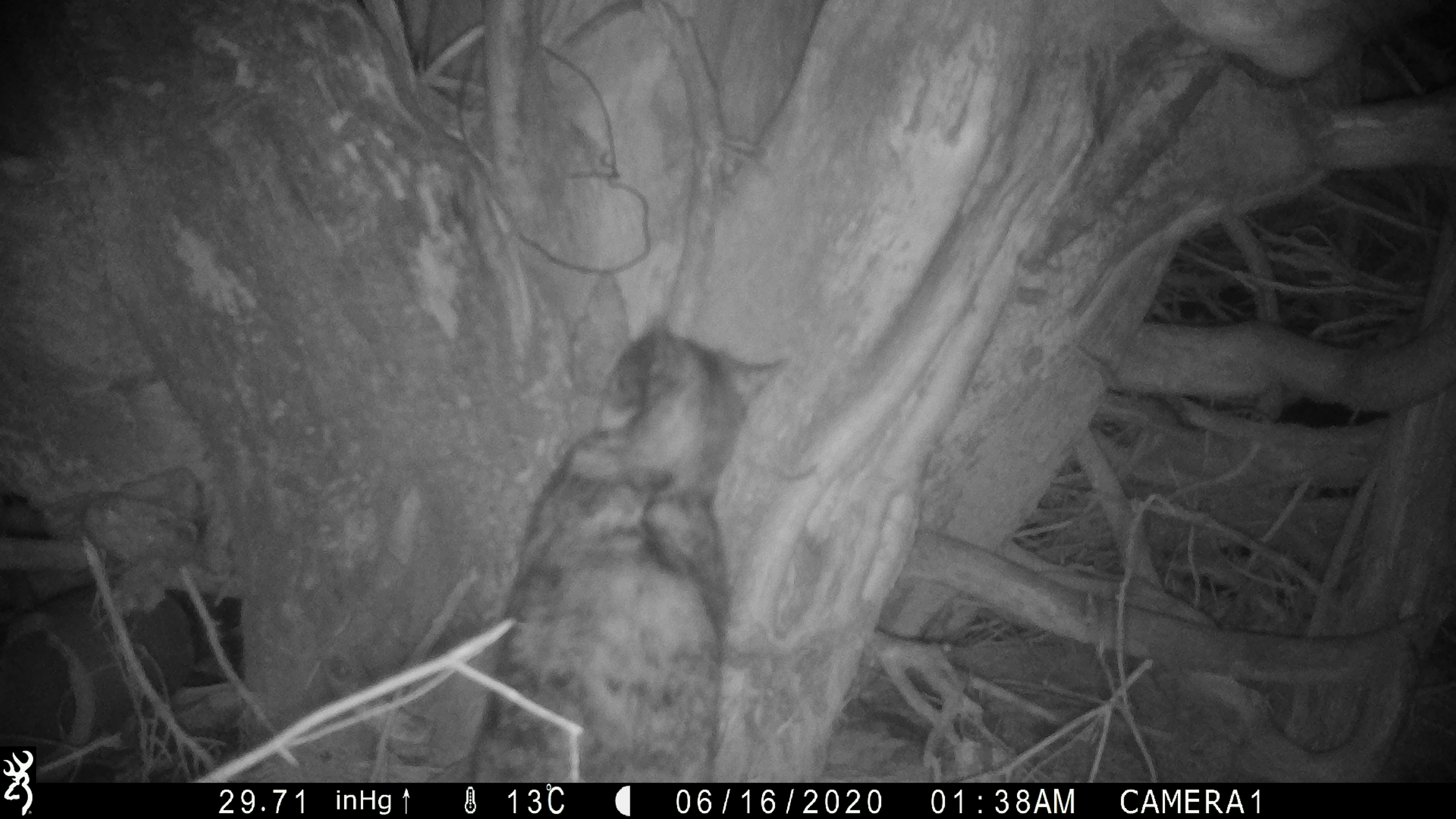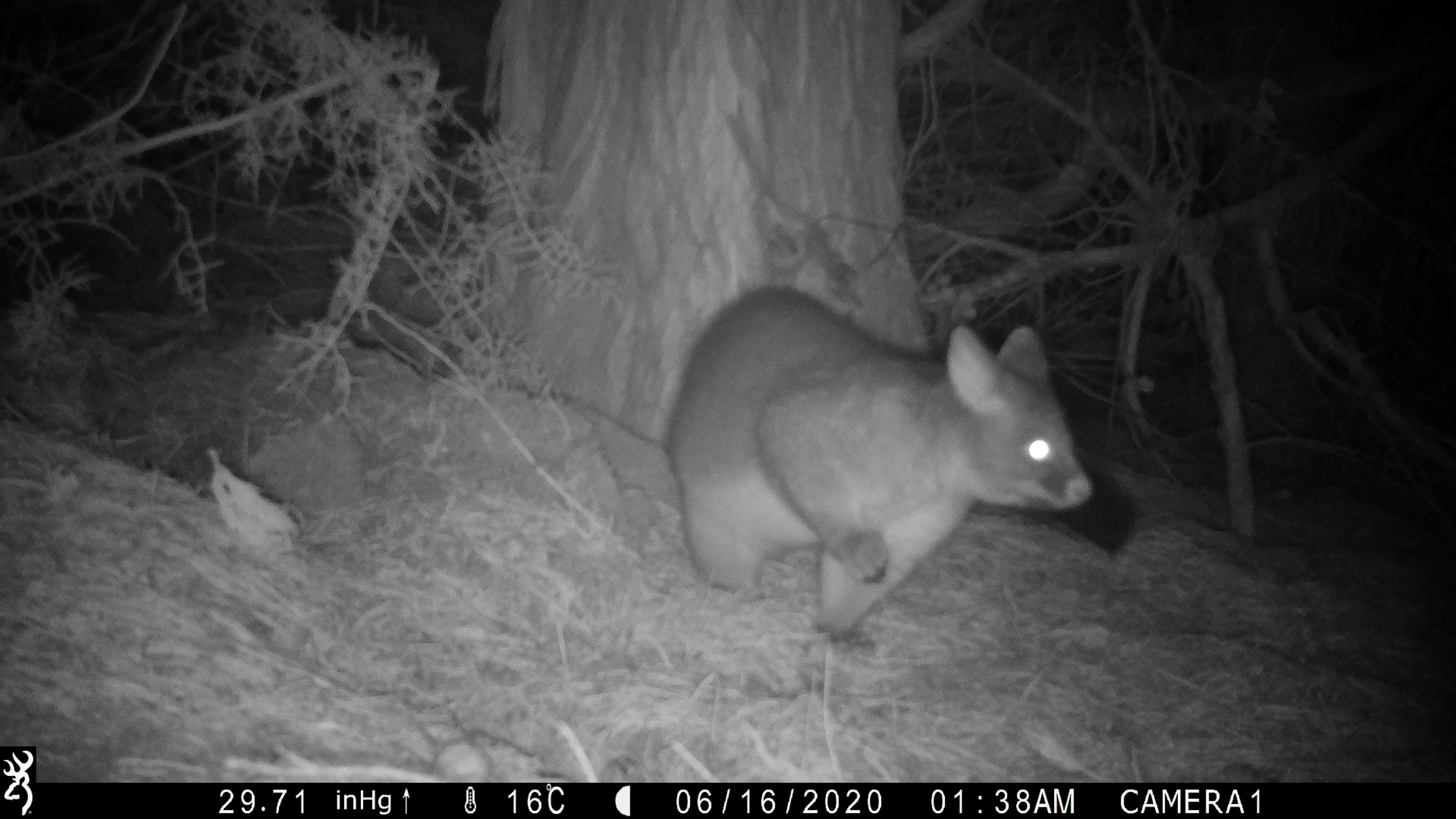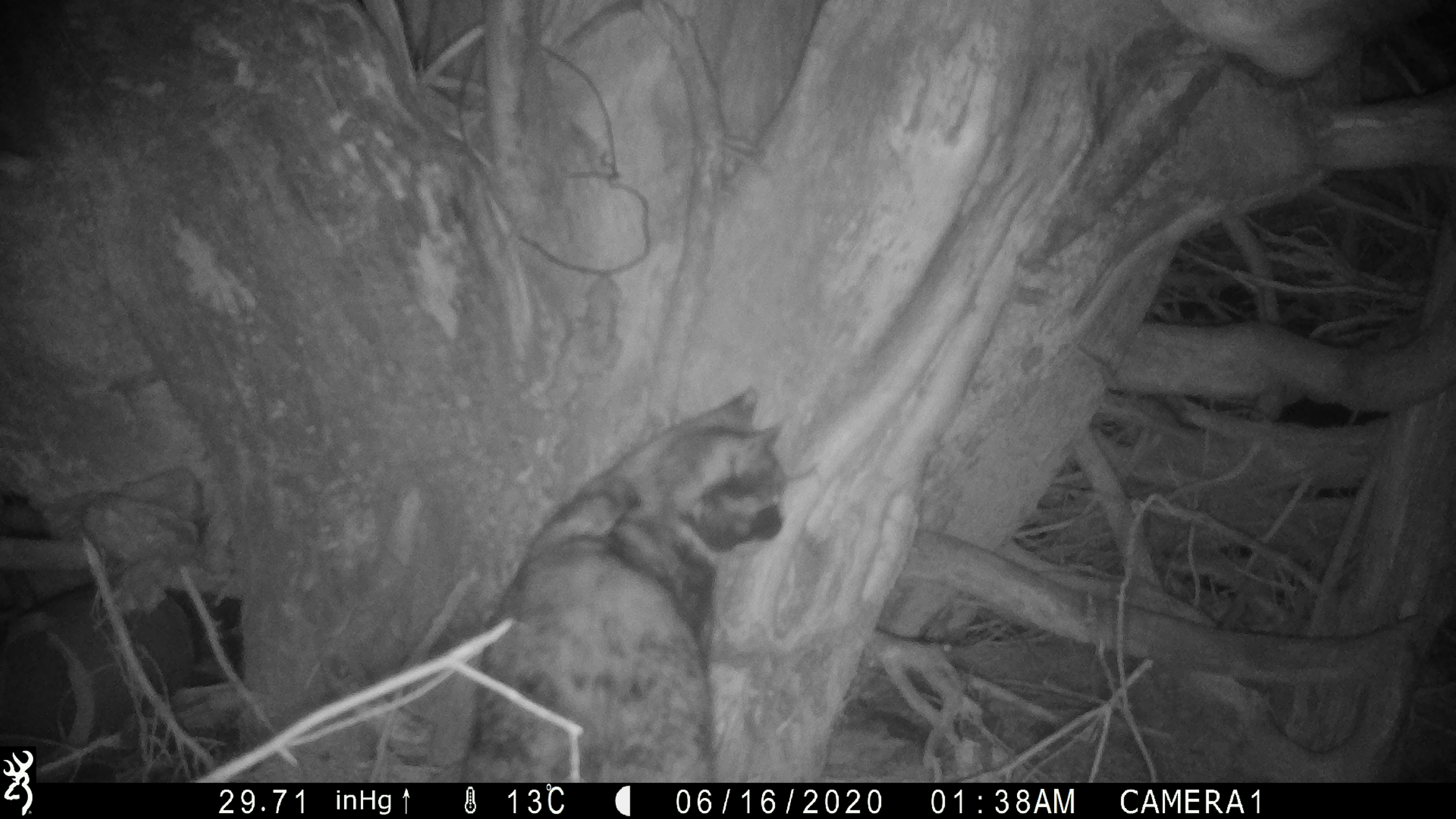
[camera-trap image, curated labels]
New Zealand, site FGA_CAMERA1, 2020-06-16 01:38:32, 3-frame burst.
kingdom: Animalia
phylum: Chordata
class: Mammalia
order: Carnivora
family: Felidae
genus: Felis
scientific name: Felis catus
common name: domestic cat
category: cat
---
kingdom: Animalia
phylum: Chordata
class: Mammalia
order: Diprotodontia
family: Phalangeridae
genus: Trichosurus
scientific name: Trichosurus vulpecula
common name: common brushtail possum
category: possum